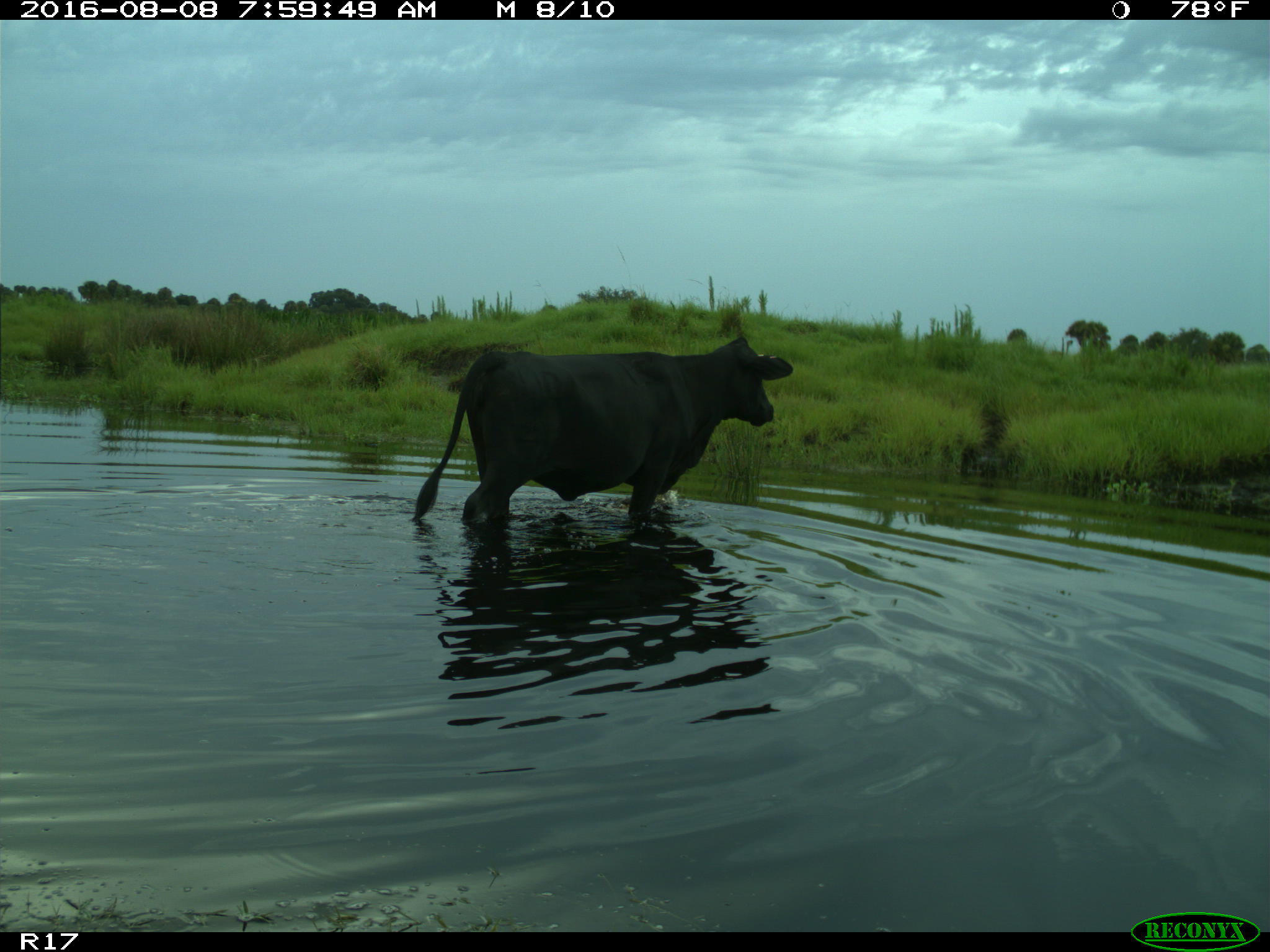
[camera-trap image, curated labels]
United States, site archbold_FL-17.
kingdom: Animalia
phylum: Chordata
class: Mammalia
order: Artiodactyla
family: Bovidae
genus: Bos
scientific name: Bos taurus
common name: domestic cow